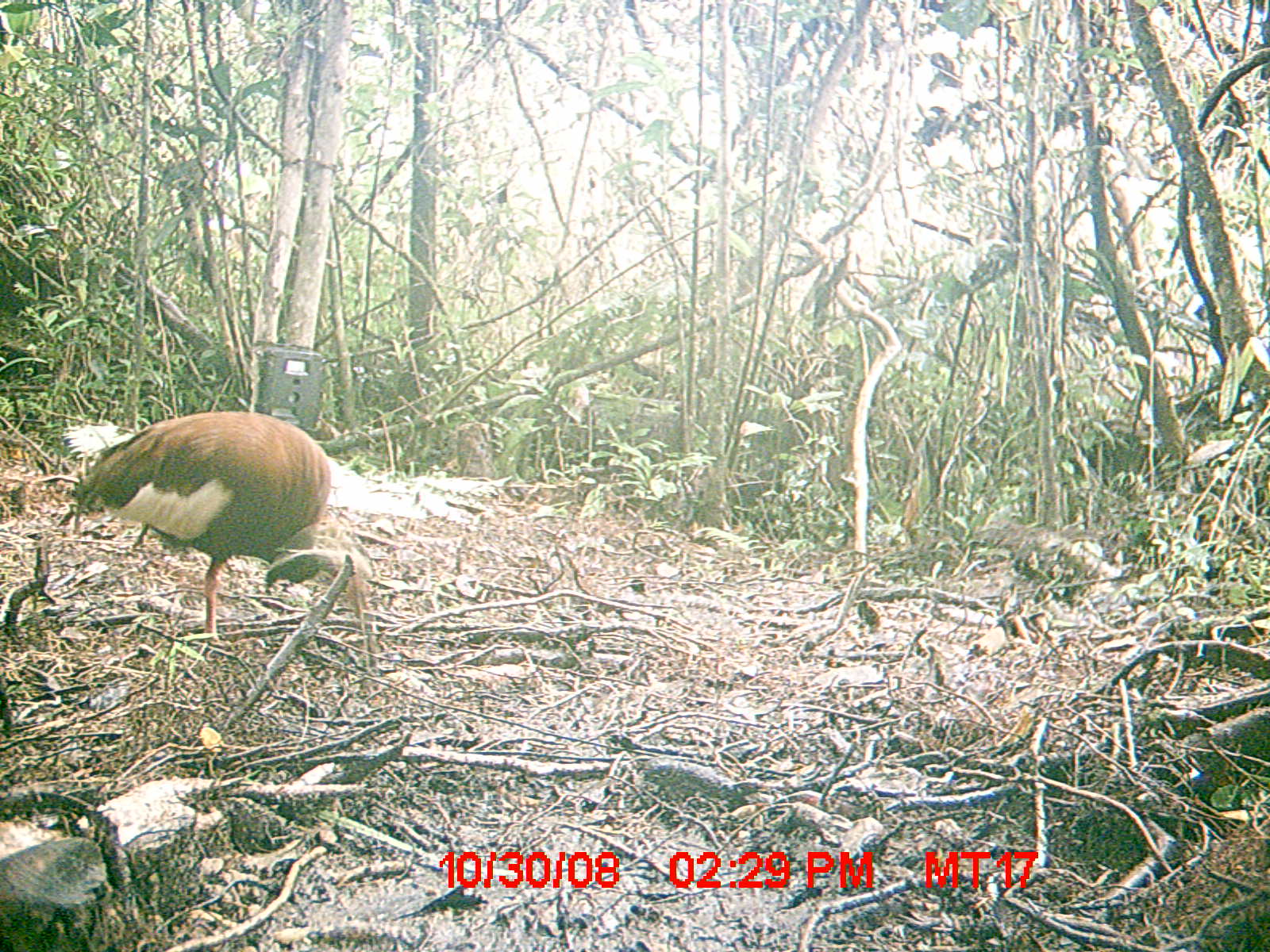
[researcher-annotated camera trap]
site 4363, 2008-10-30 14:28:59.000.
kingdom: Animalia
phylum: Chordata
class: Aves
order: Pelecaniformes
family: Threskiornithidae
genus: Lophotibis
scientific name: Lophotibis cristata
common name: madagascan ibis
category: lophotibis cristataa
Lophotibis cristataa (madagascan ibis) (Lophotibis cristata), count 1.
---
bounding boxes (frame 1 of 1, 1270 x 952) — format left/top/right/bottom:
lophotibis cristataa: 50/408/373/643